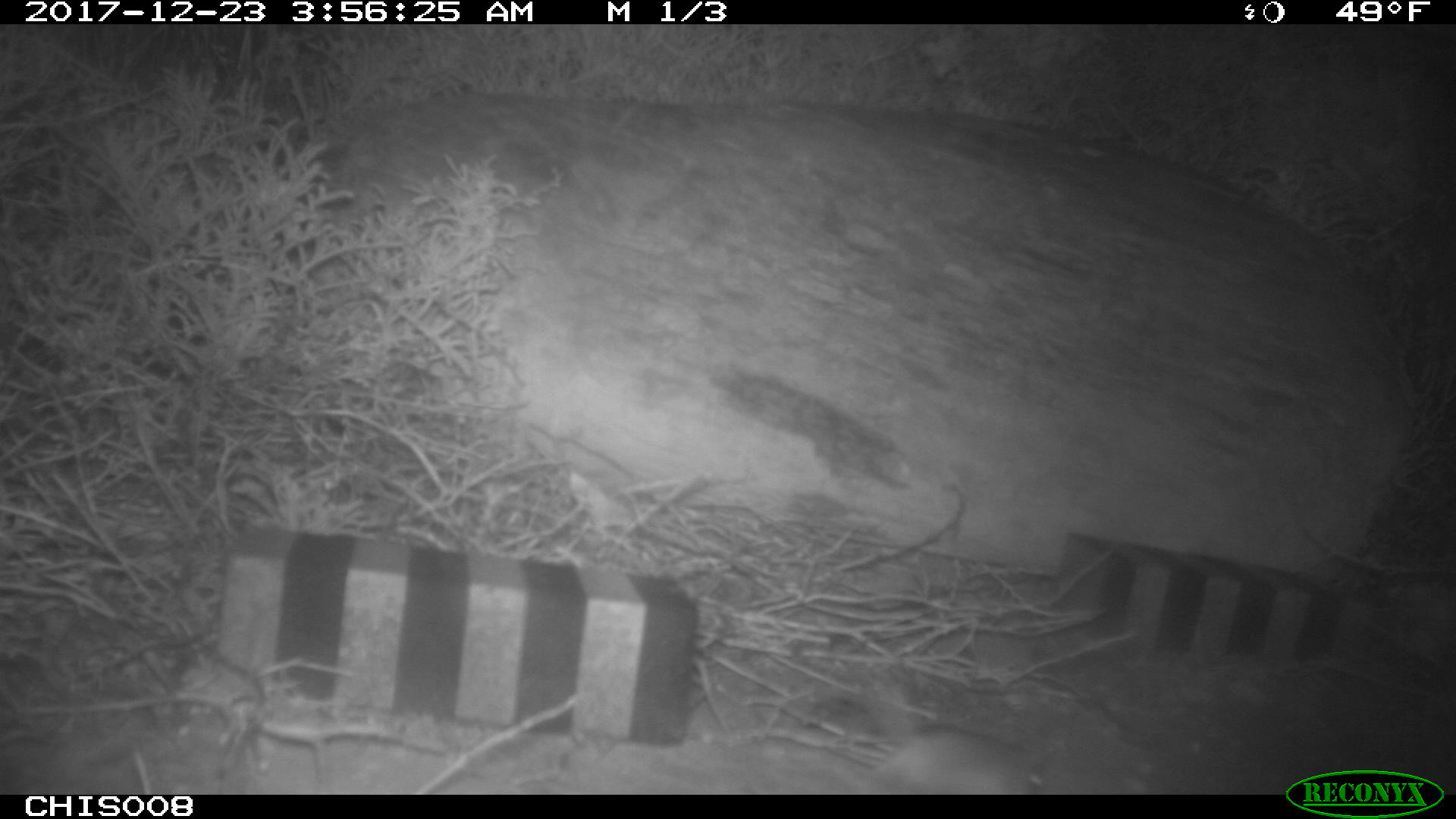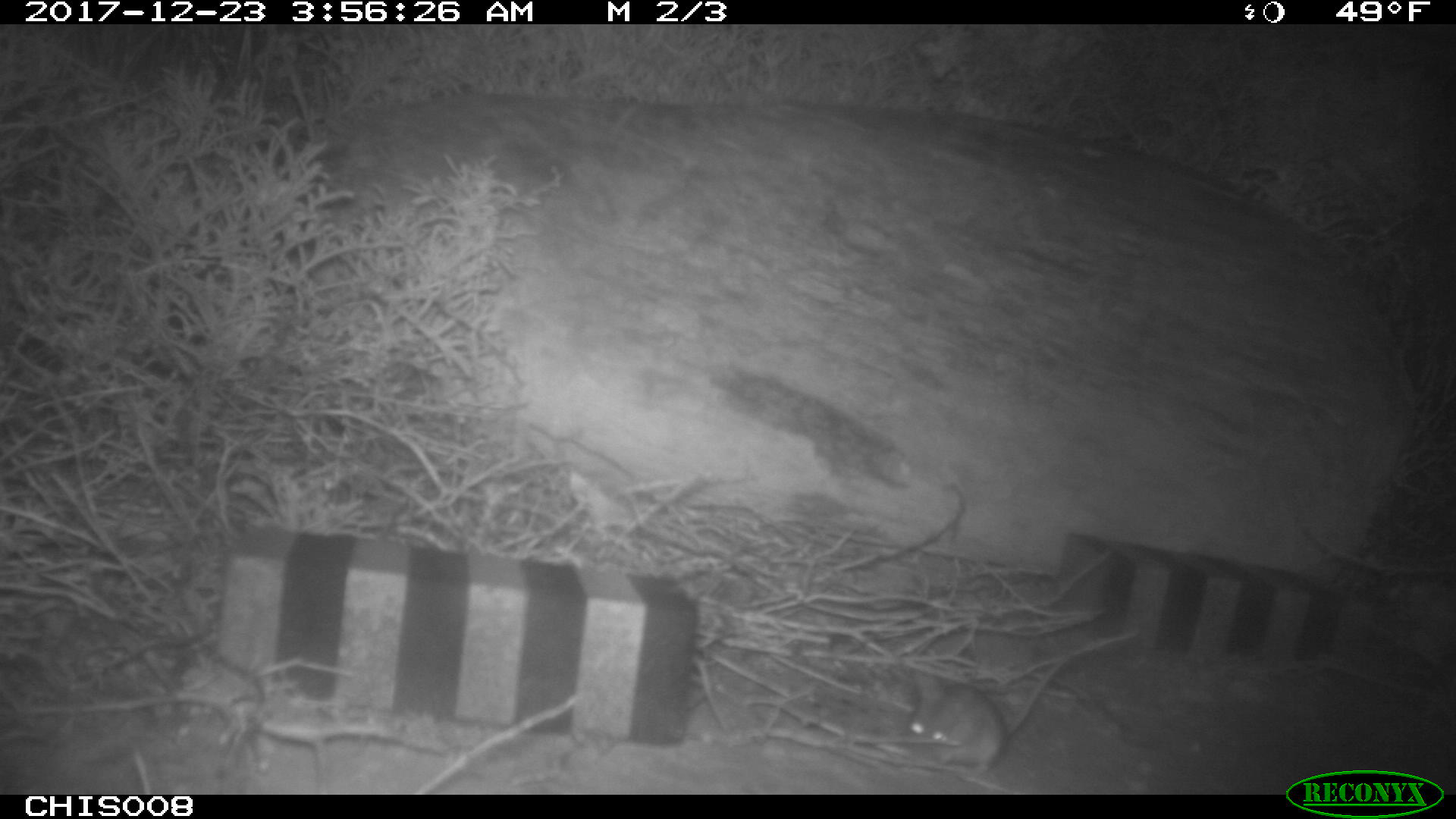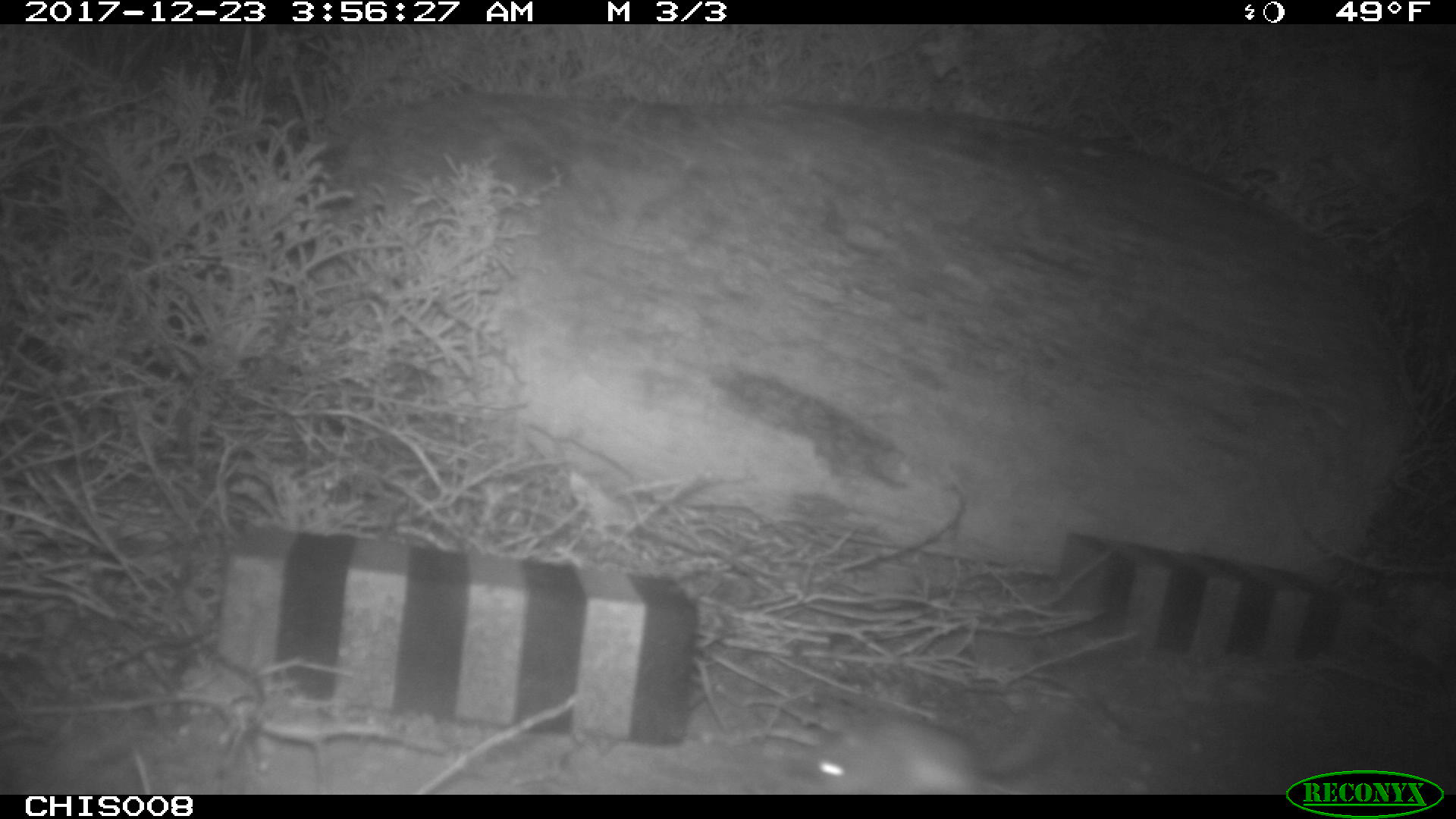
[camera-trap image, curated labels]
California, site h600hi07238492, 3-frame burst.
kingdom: Animalia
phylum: Chordata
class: Mammalia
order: Rodentia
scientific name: Rodentia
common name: rodent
Rodent (Rodentia).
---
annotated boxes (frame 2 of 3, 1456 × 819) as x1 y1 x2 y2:
rodent: 908 658 1067 774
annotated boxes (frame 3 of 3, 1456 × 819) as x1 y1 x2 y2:
rodent: 808 716 1059 795